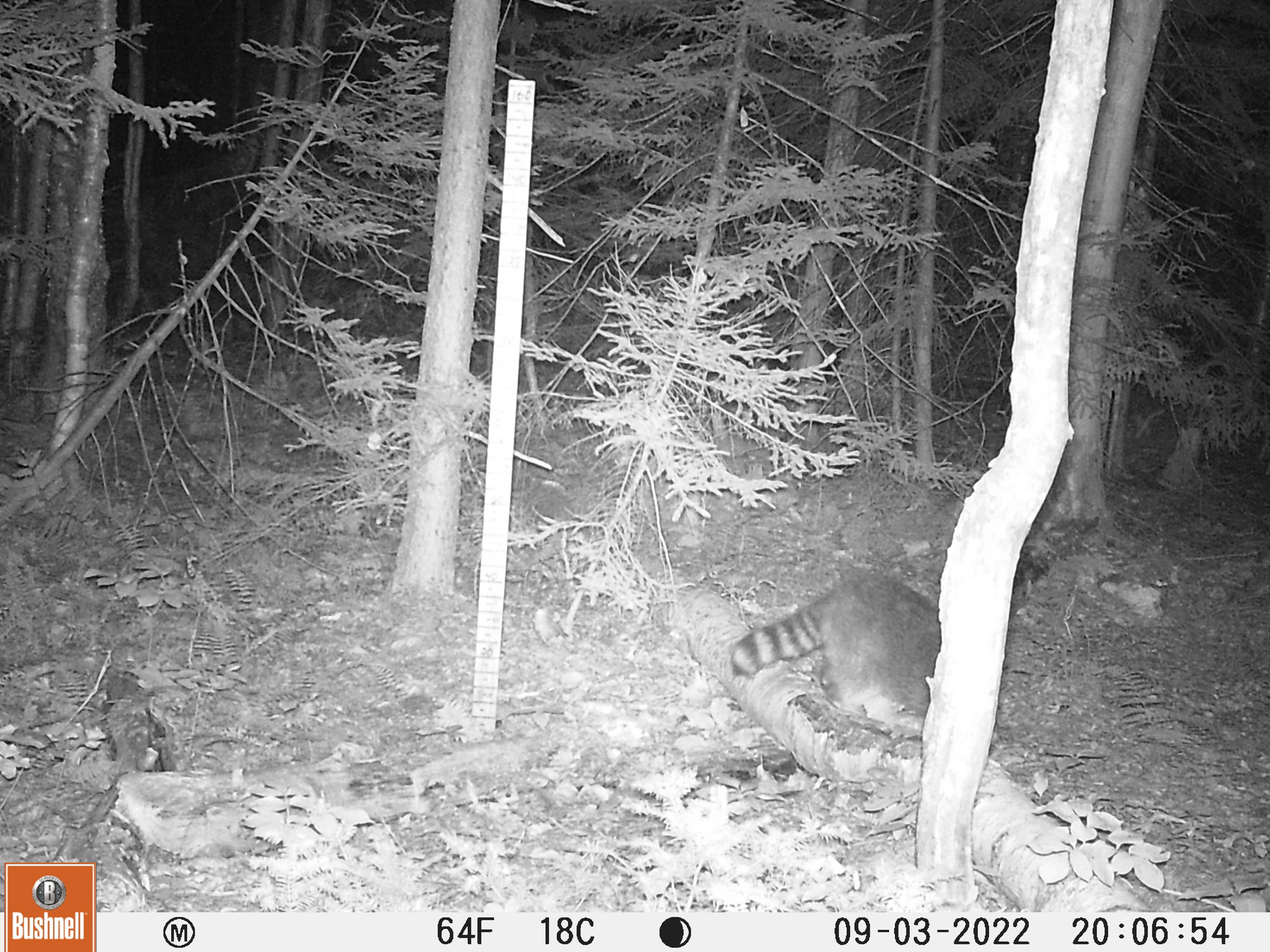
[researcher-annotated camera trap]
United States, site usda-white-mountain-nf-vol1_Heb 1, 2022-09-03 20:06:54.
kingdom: Animalia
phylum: Chordata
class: Mammalia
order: Carnivora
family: Procyonidae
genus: Procyon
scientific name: Procyon lotor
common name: raccoon